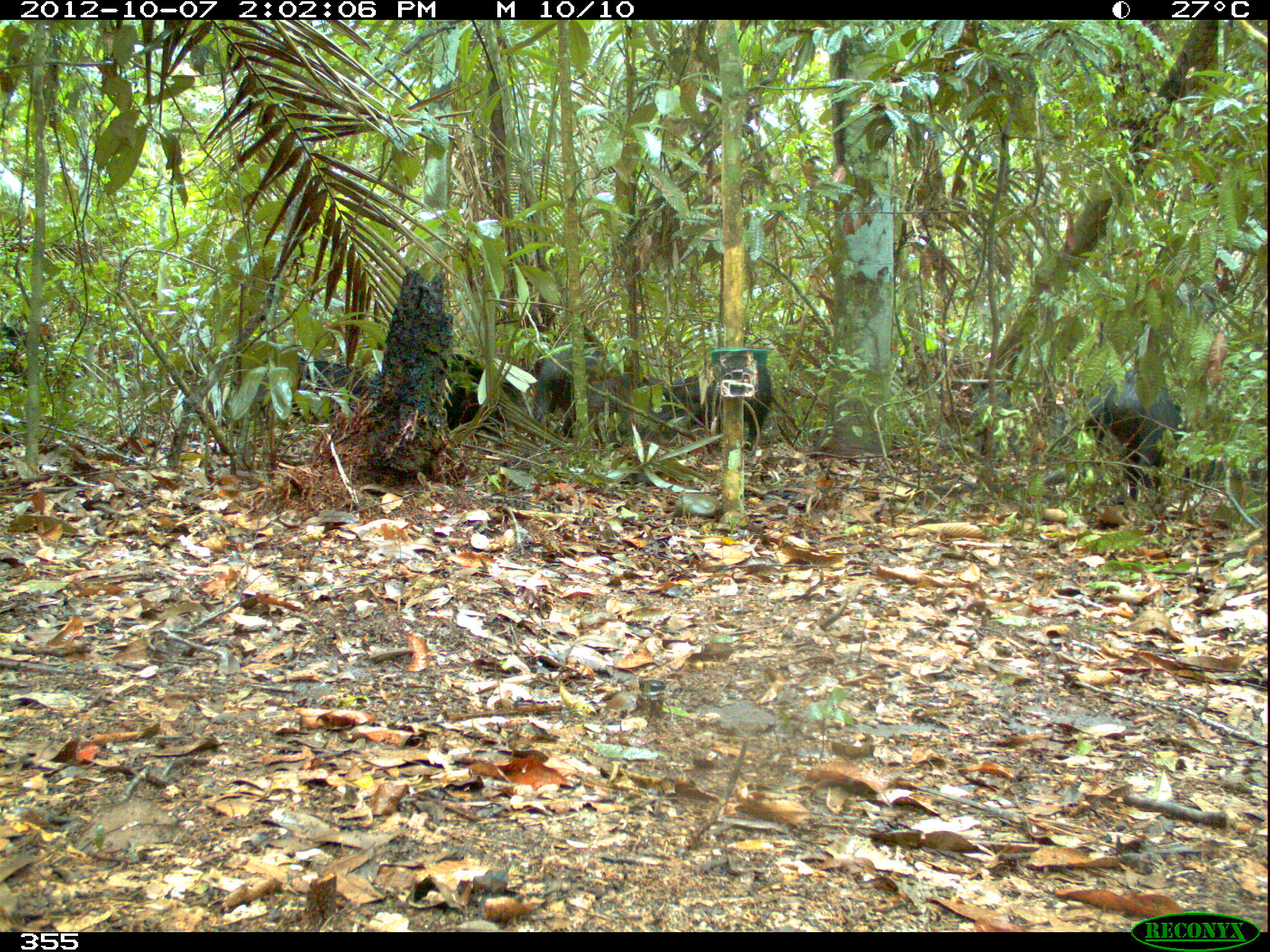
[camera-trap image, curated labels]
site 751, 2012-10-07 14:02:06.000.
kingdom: Animalia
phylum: Chordata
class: Mammalia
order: Artiodactyla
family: Tayassuidae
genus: Tayassu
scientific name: Tayassu pecari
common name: white-lipped peccary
Tayassu pecari (white-lipped peccary).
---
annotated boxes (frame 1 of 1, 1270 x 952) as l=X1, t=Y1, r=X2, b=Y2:
tayassu pecari: l=1080, t=369, r=1190, b=501; l=527, t=334, r=624, b=441; l=562, t=372, r=683, b=447; l=709, t=348, r=775, b=460; l=289, t=355, r=373, b=422; l=444, t=351, r=490, b=436; l=970, t=386, r=1013, b=456; l=665, t=372, r=716, b=426